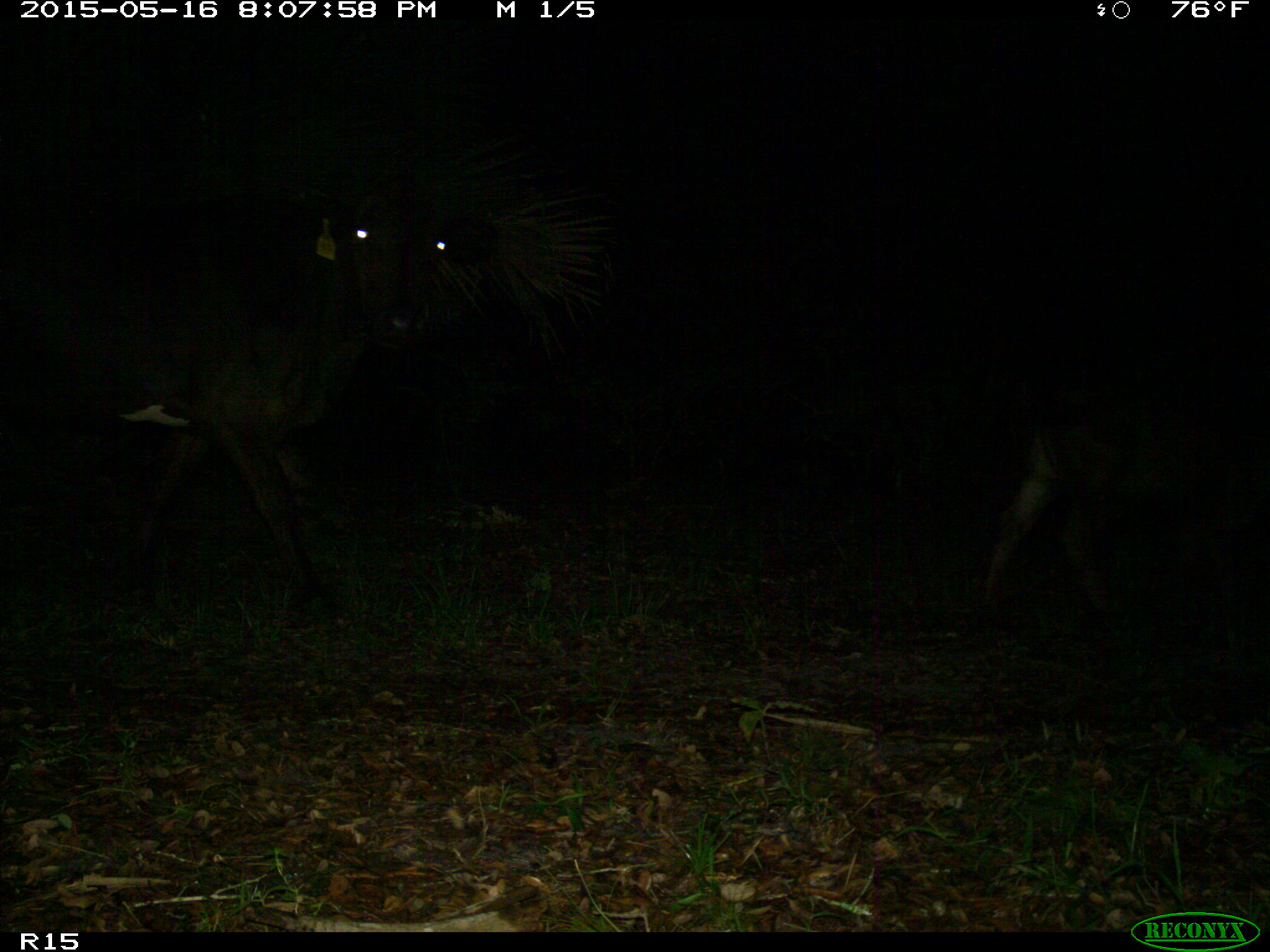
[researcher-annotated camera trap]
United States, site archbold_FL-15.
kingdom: Animalia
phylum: Chordata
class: Mammalia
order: Artiodactyla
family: Bovidae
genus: Bos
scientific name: Bos taurus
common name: domestic cow